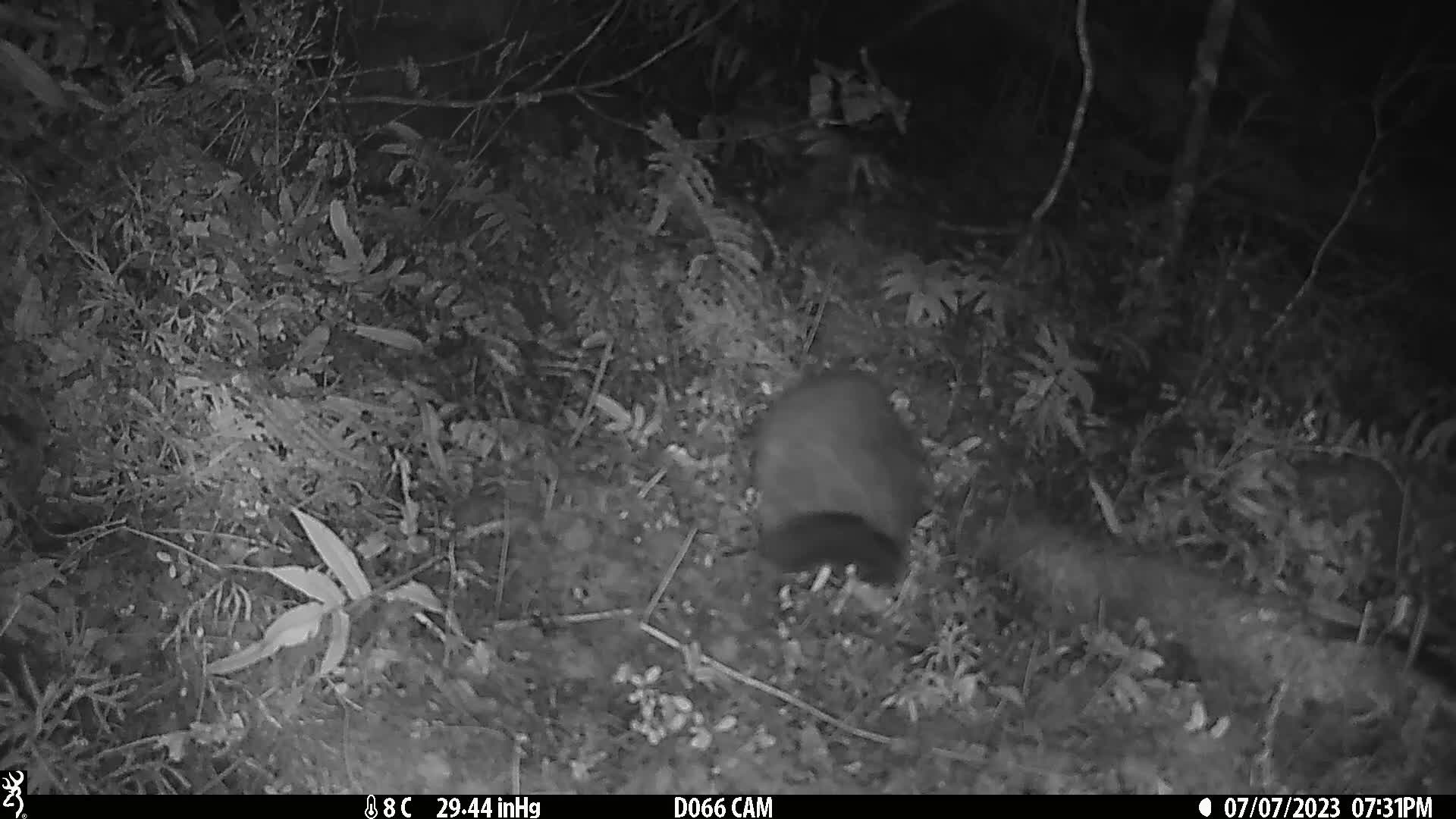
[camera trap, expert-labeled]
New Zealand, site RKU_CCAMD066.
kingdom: Animalia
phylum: Chordata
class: Mammalia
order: Diprotodontia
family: Phalangeridae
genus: Trichosurus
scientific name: Trichosurus vulpecula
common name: common brushtail possum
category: possum